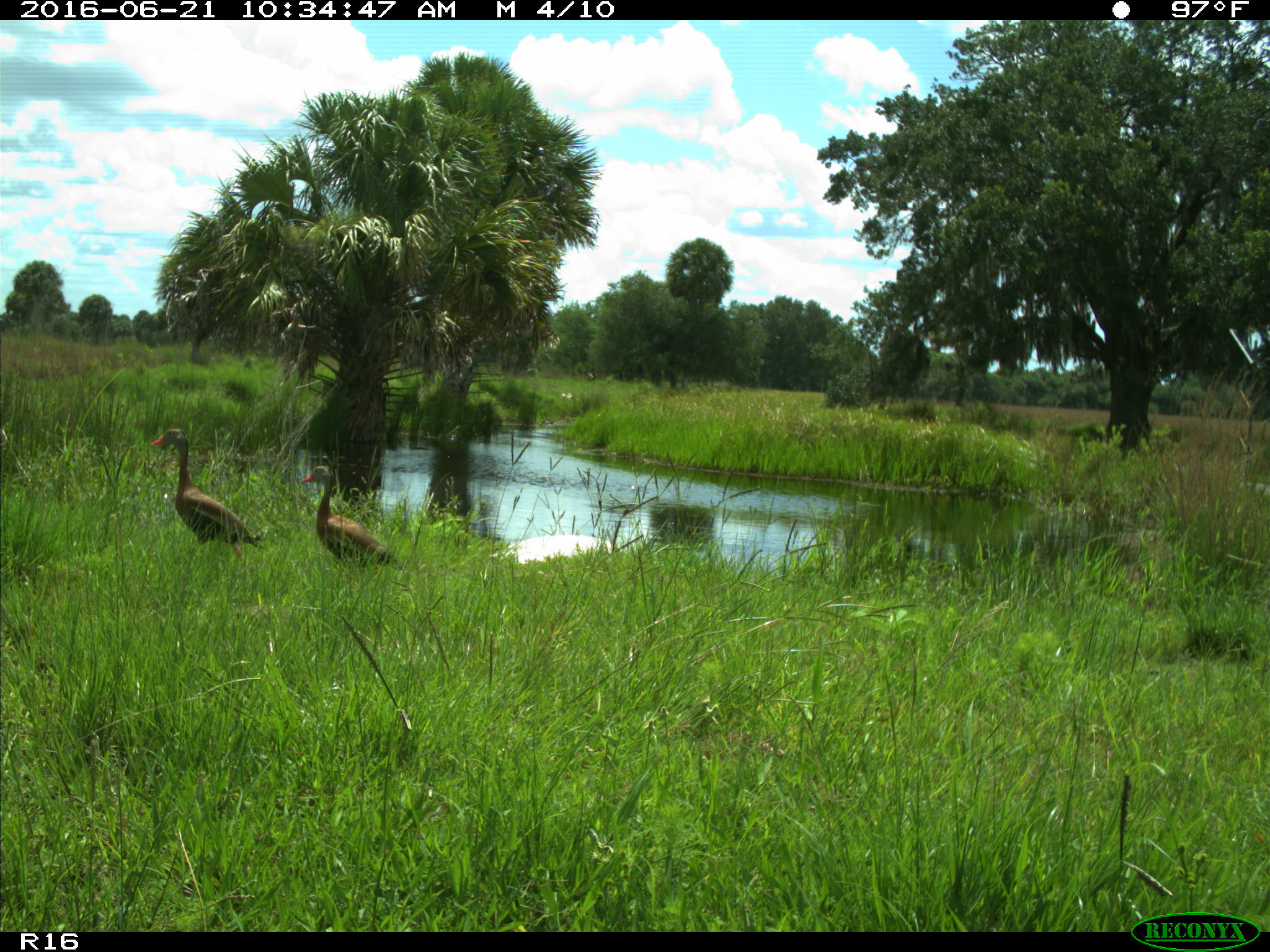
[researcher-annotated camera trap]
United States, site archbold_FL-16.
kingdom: Animalia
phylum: Chordata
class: Aves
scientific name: Aves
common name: birds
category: unidentified bird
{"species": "unidentified bird (birds) (Aves)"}